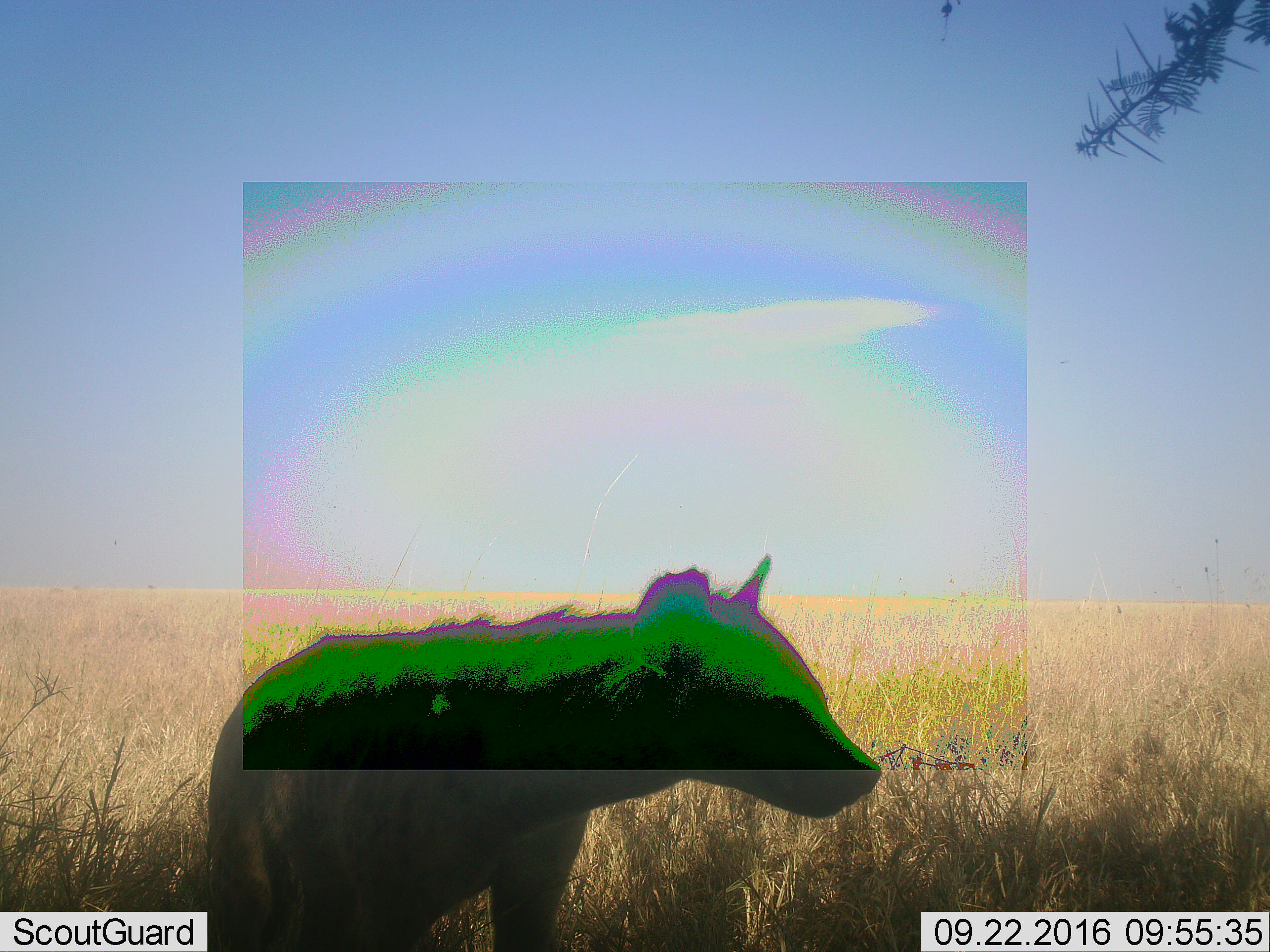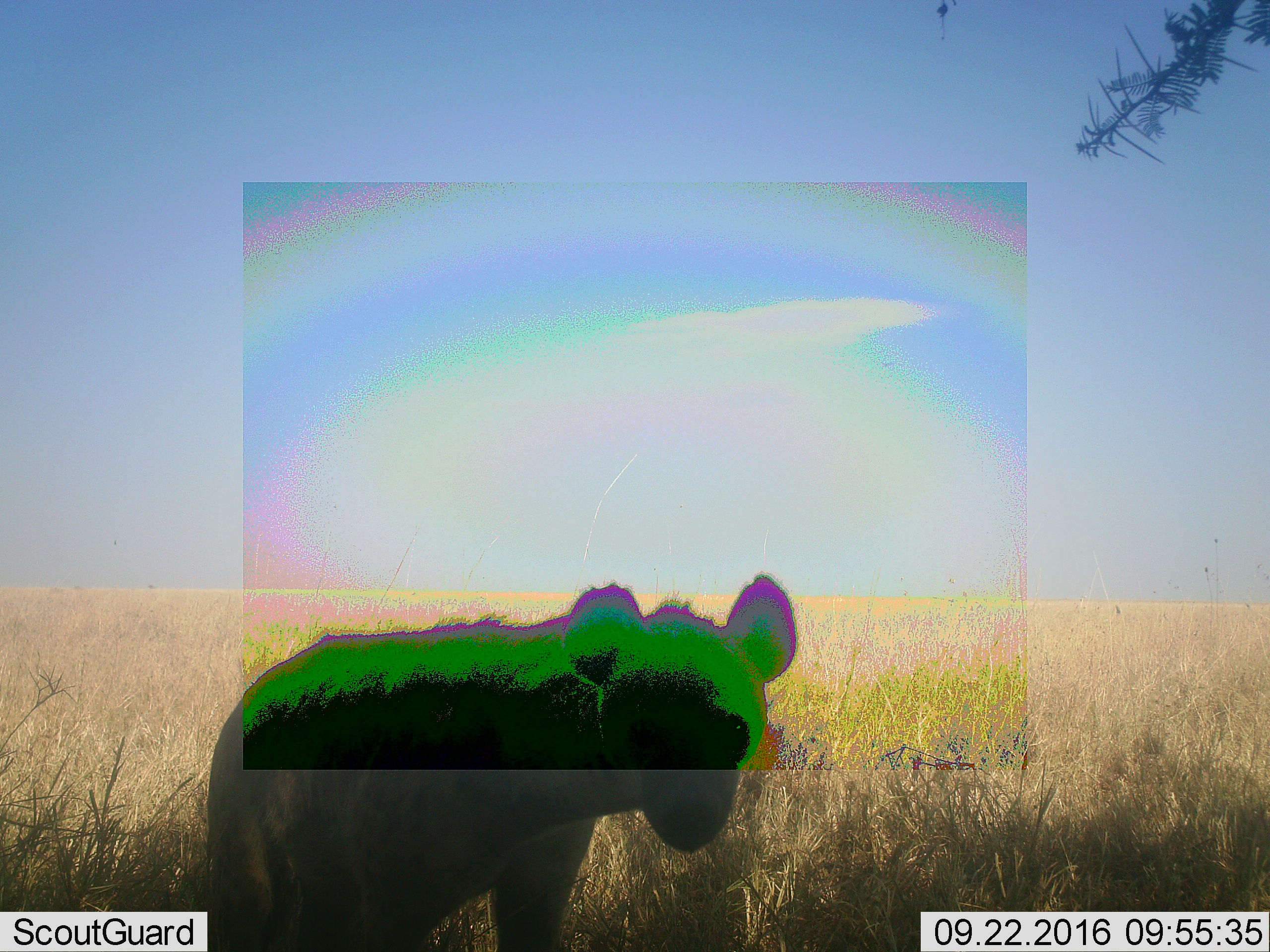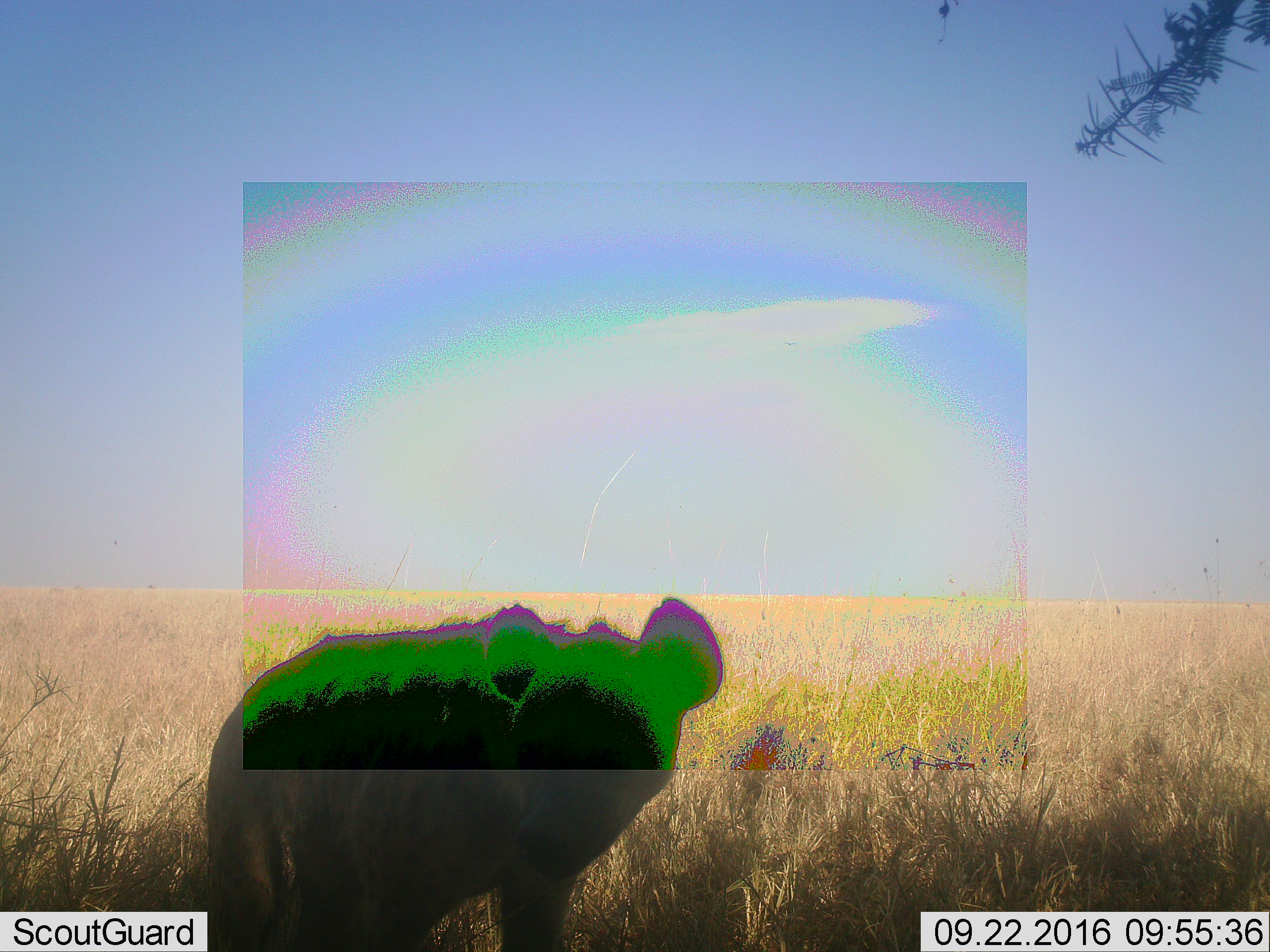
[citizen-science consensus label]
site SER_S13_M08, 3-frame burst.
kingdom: Animalia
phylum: Chordata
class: Mammalia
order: Carnivora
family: Hyaenidae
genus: Crocuta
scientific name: Crocuta crocuta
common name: spotted hyena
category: hyenaspotted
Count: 1.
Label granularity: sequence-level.